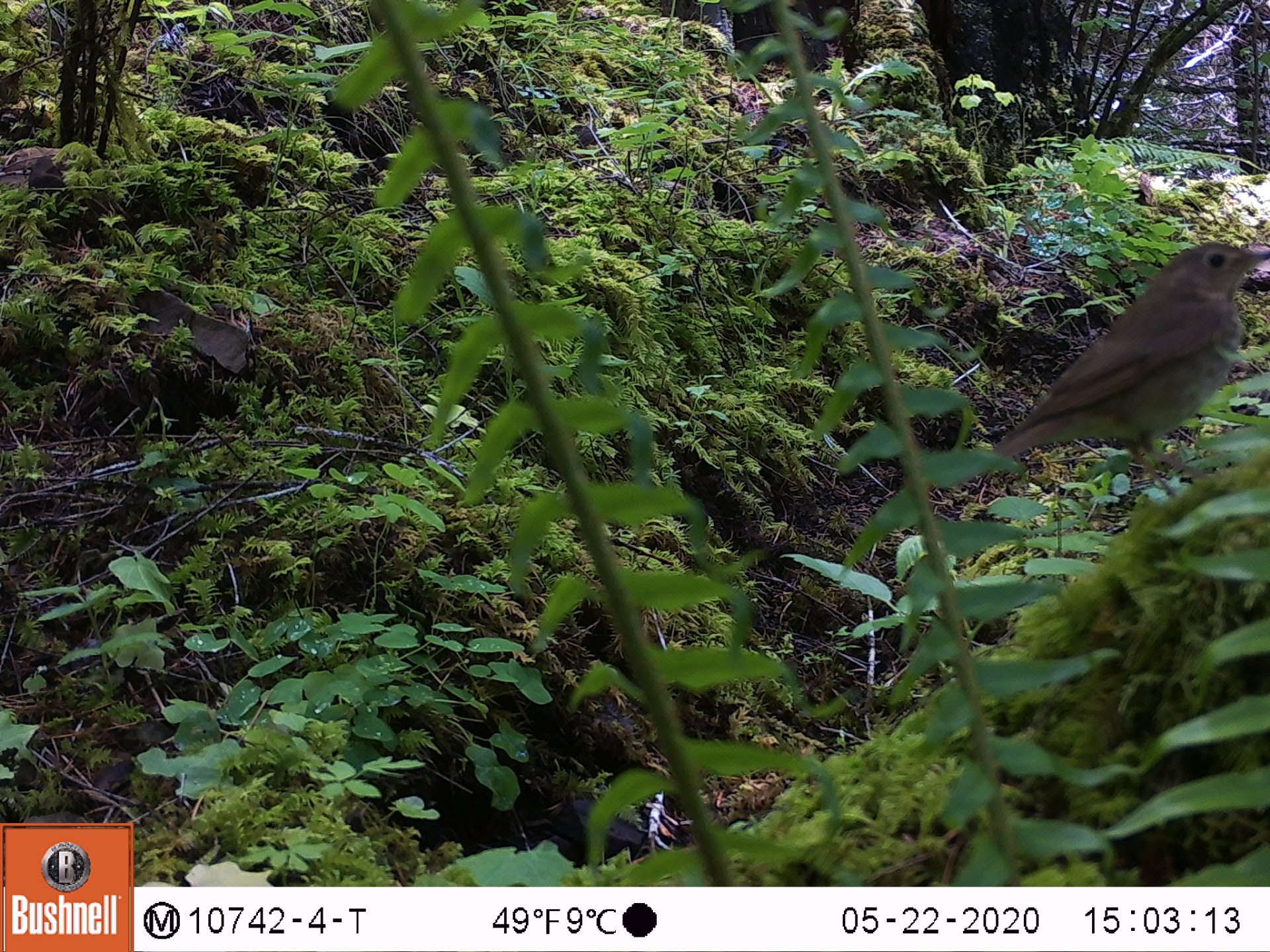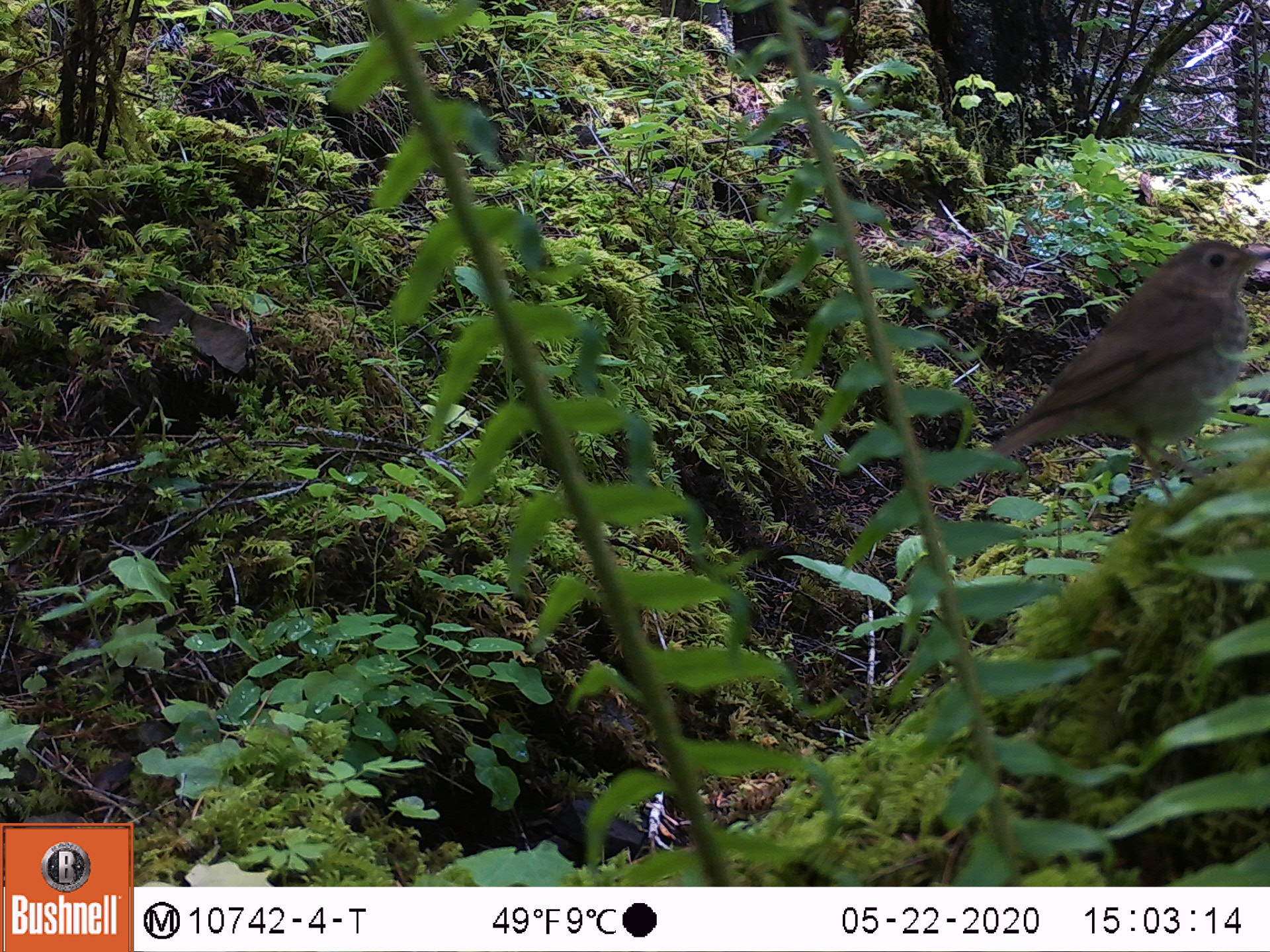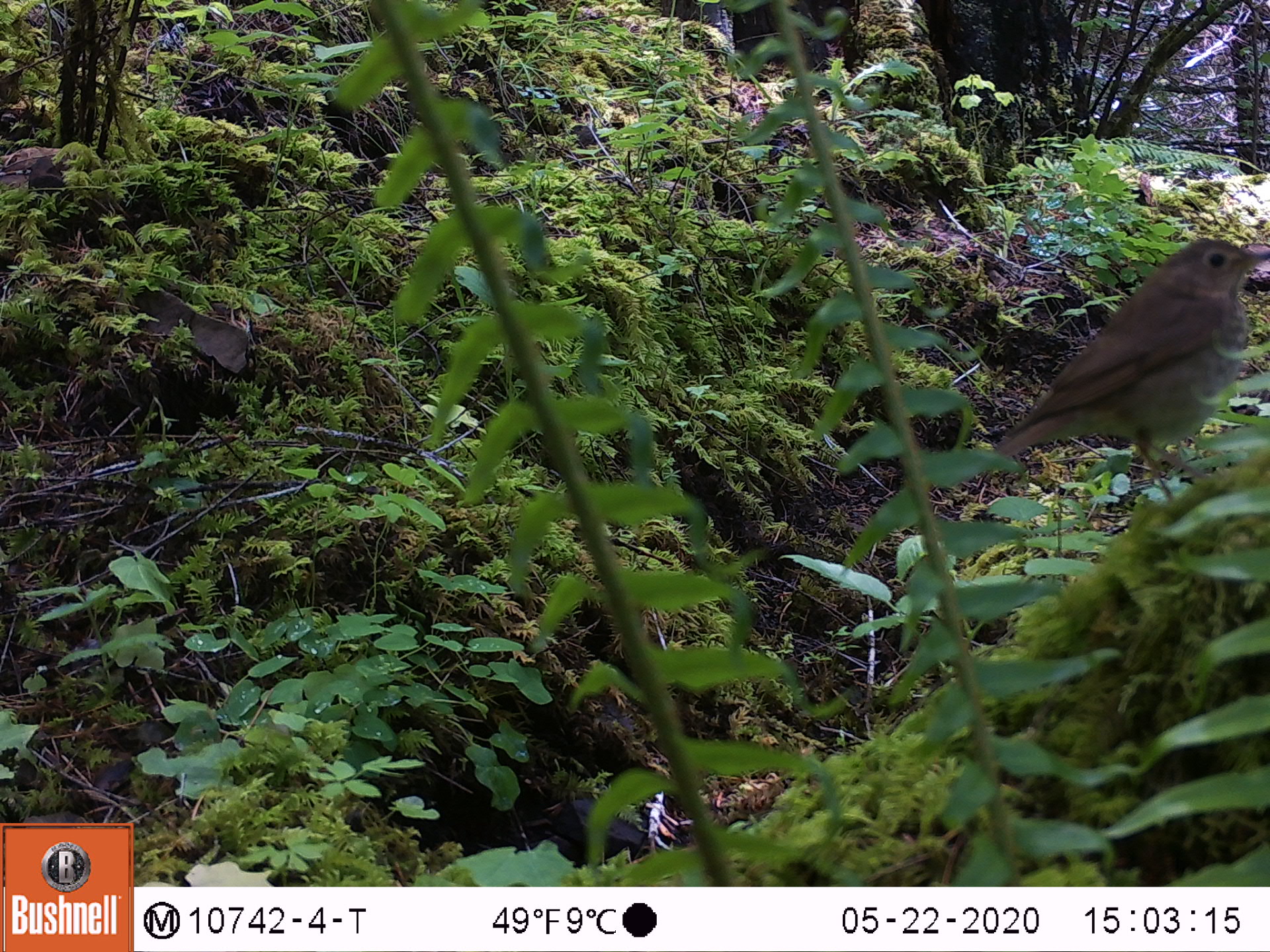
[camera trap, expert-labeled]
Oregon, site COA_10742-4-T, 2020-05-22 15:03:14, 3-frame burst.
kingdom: Animalia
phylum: Chordata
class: Aves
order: Passeriformes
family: Turdidae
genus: Catharus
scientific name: Catharus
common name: brown thrushes and nightingale-thrushes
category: catharus species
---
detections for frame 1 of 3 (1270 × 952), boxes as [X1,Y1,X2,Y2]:
catharus species: [975,223,1266,496]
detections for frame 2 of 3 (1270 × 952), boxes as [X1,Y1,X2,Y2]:
catharus species: [975,223,1262,499]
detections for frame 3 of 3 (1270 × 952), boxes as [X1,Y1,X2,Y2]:
catharus species: [968,223,1266,512]